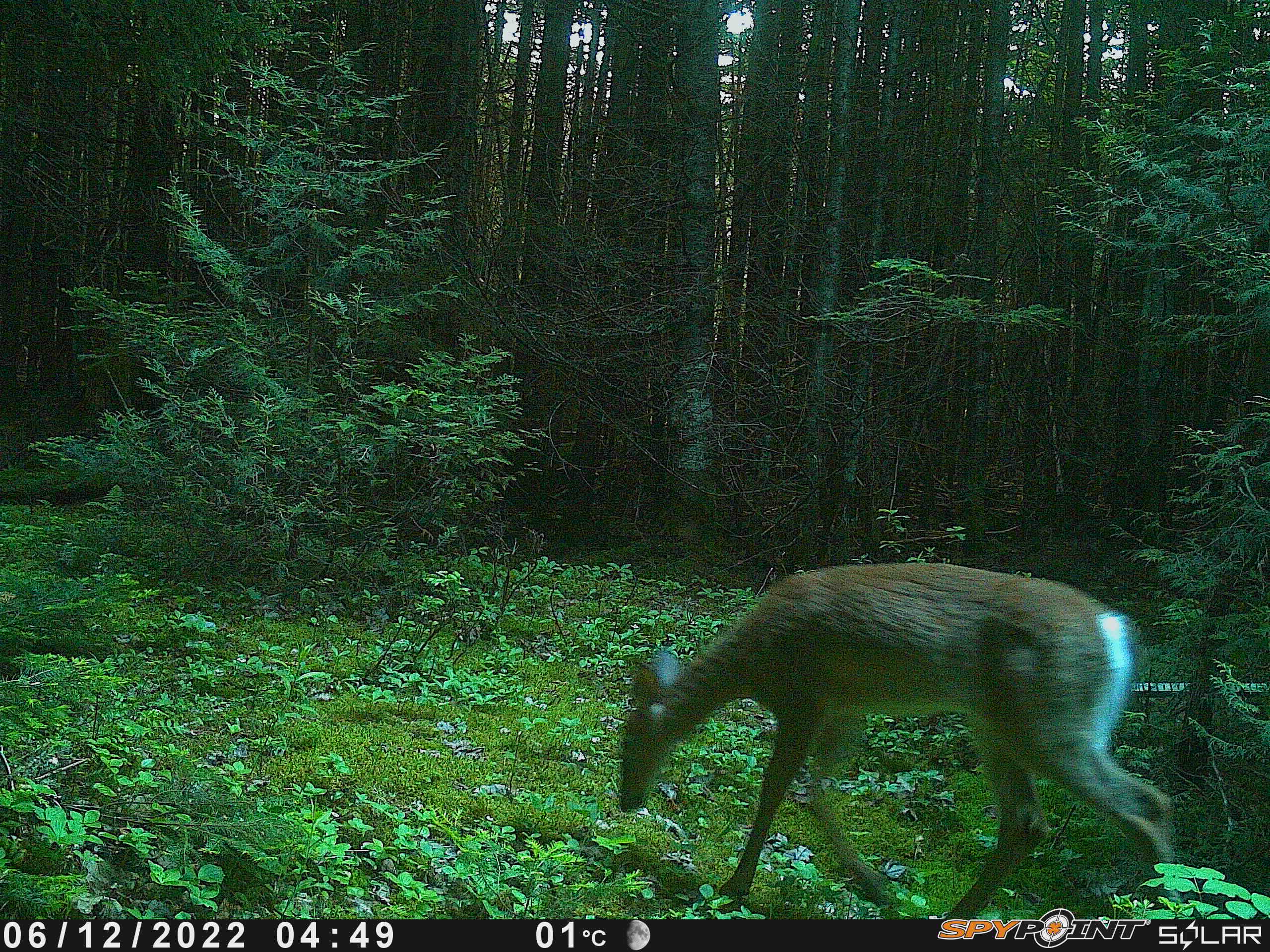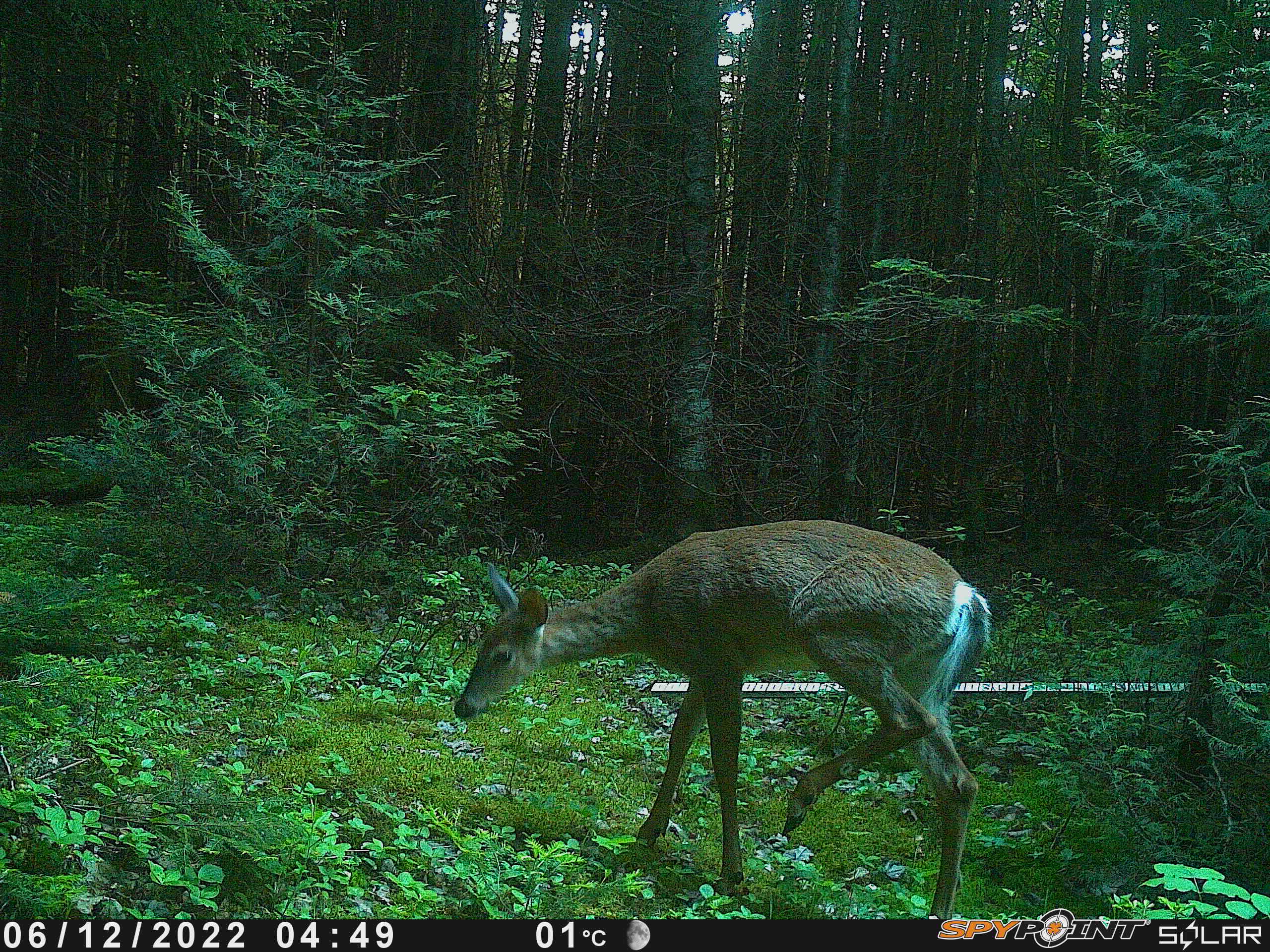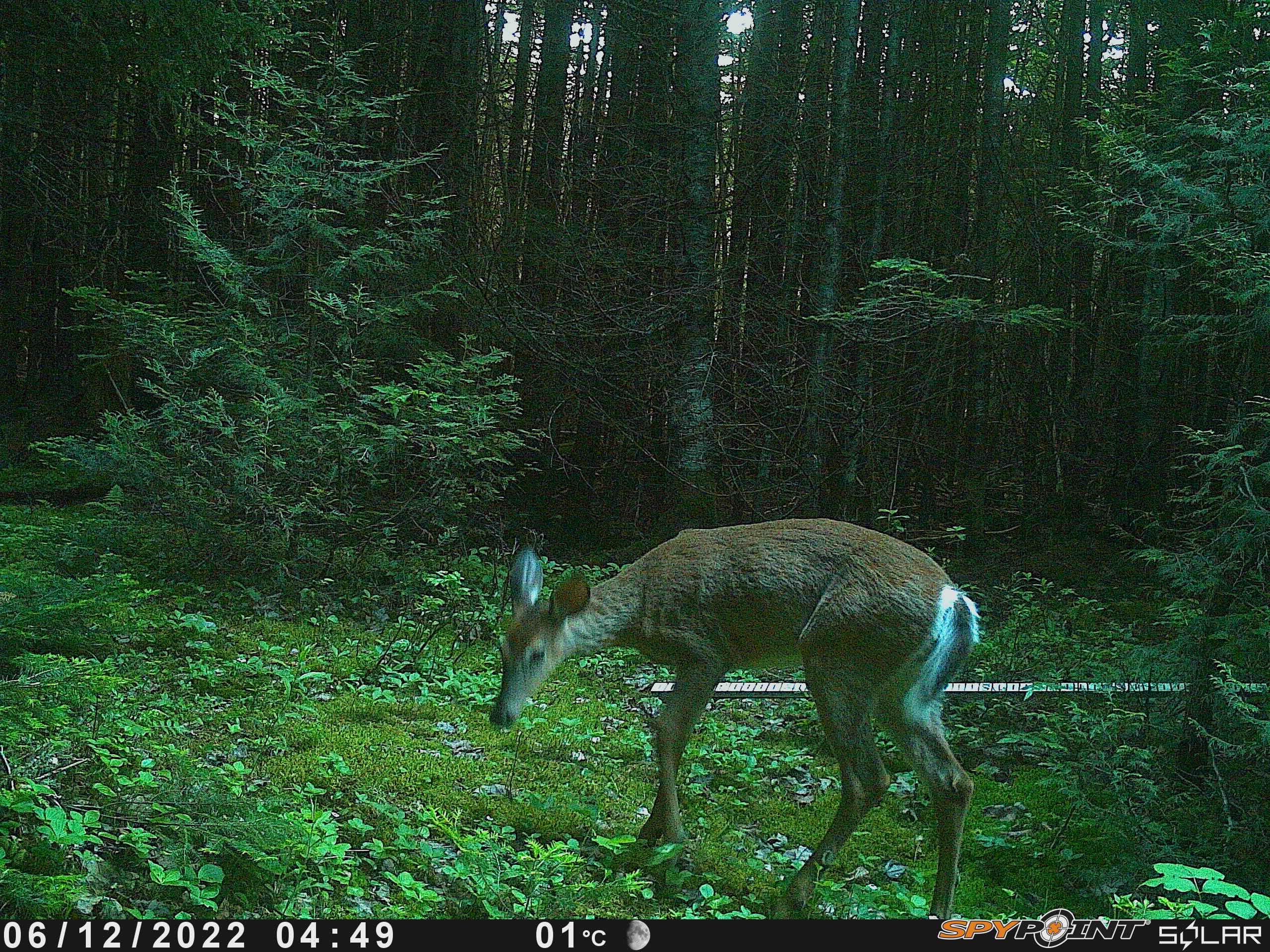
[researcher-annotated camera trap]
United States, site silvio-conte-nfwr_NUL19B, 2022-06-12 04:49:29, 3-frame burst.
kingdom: Animalia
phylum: Chordata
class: Mammalia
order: Artiodactyla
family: Cervidae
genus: Odocoileus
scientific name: Odocoileus virginianus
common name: white-tailed deer